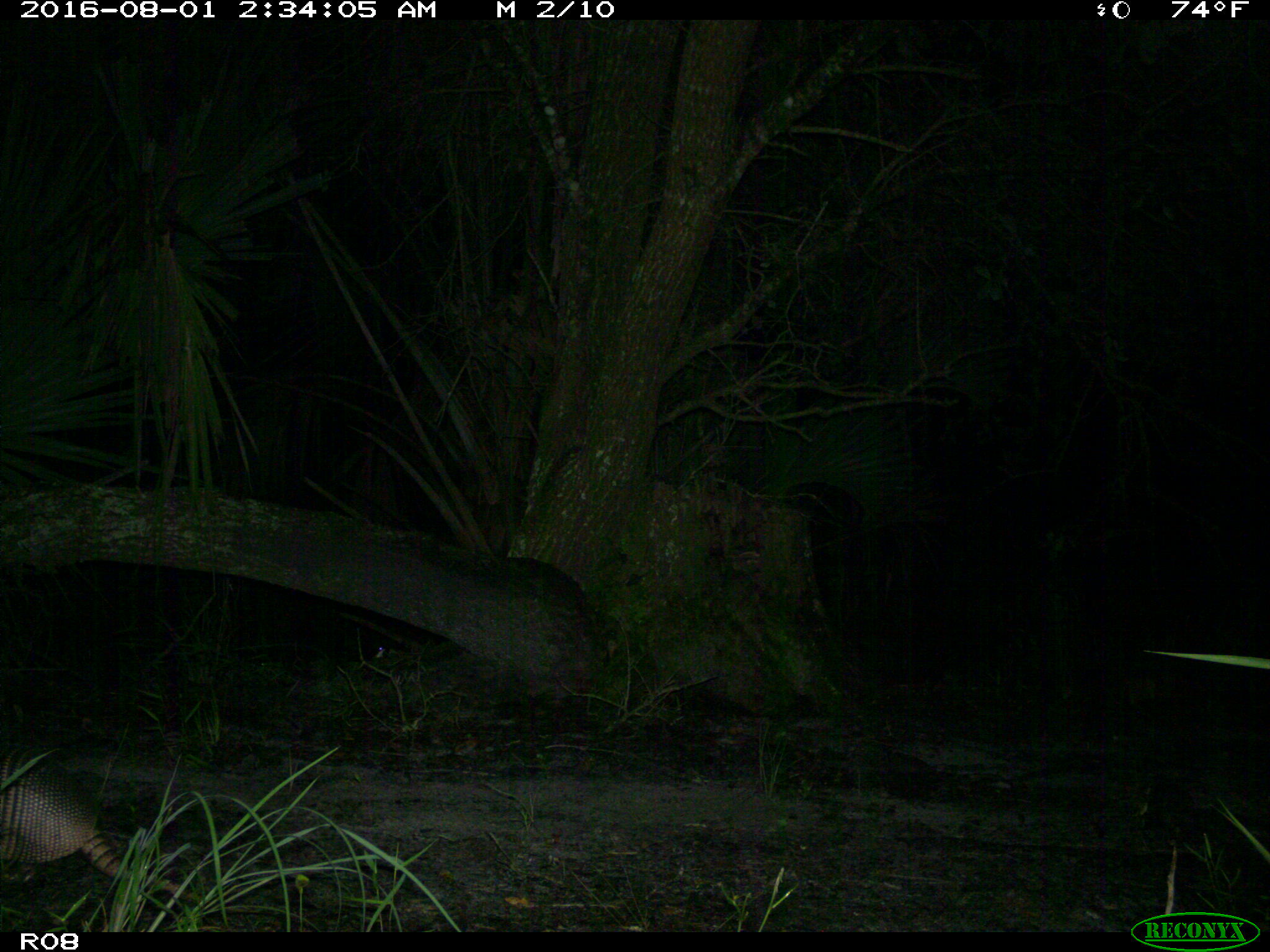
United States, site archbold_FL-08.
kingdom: Animalia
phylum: Chordata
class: Mammalia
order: Cingulata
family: Dasypodidae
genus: Dasypus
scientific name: Dasypus novemcinctus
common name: nine-banded armadillo